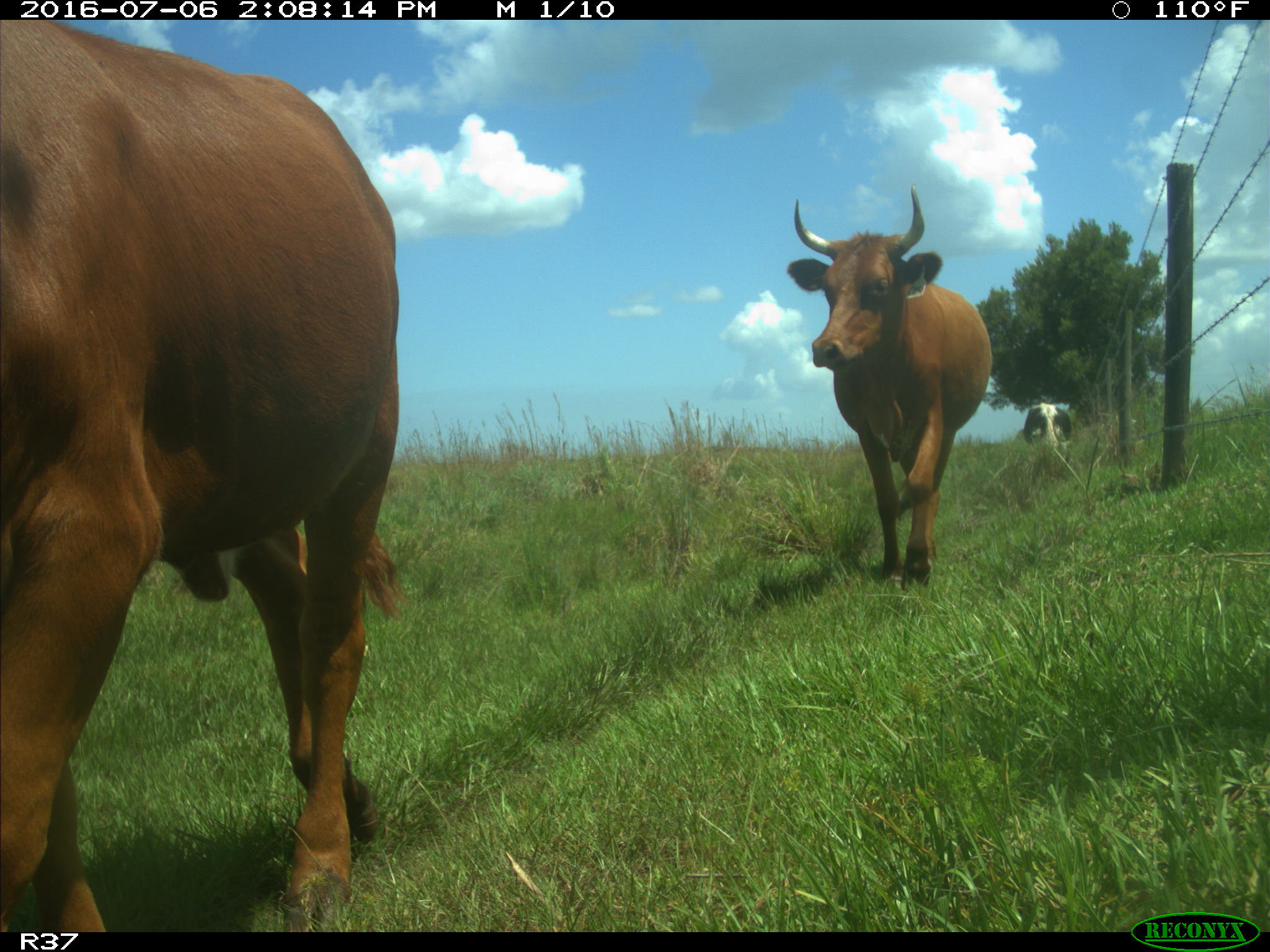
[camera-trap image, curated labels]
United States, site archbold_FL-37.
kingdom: Animalia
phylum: Chordata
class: Mammalia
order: Artiodactyla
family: Bovidae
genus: Bos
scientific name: Bos taurus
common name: domestic cow